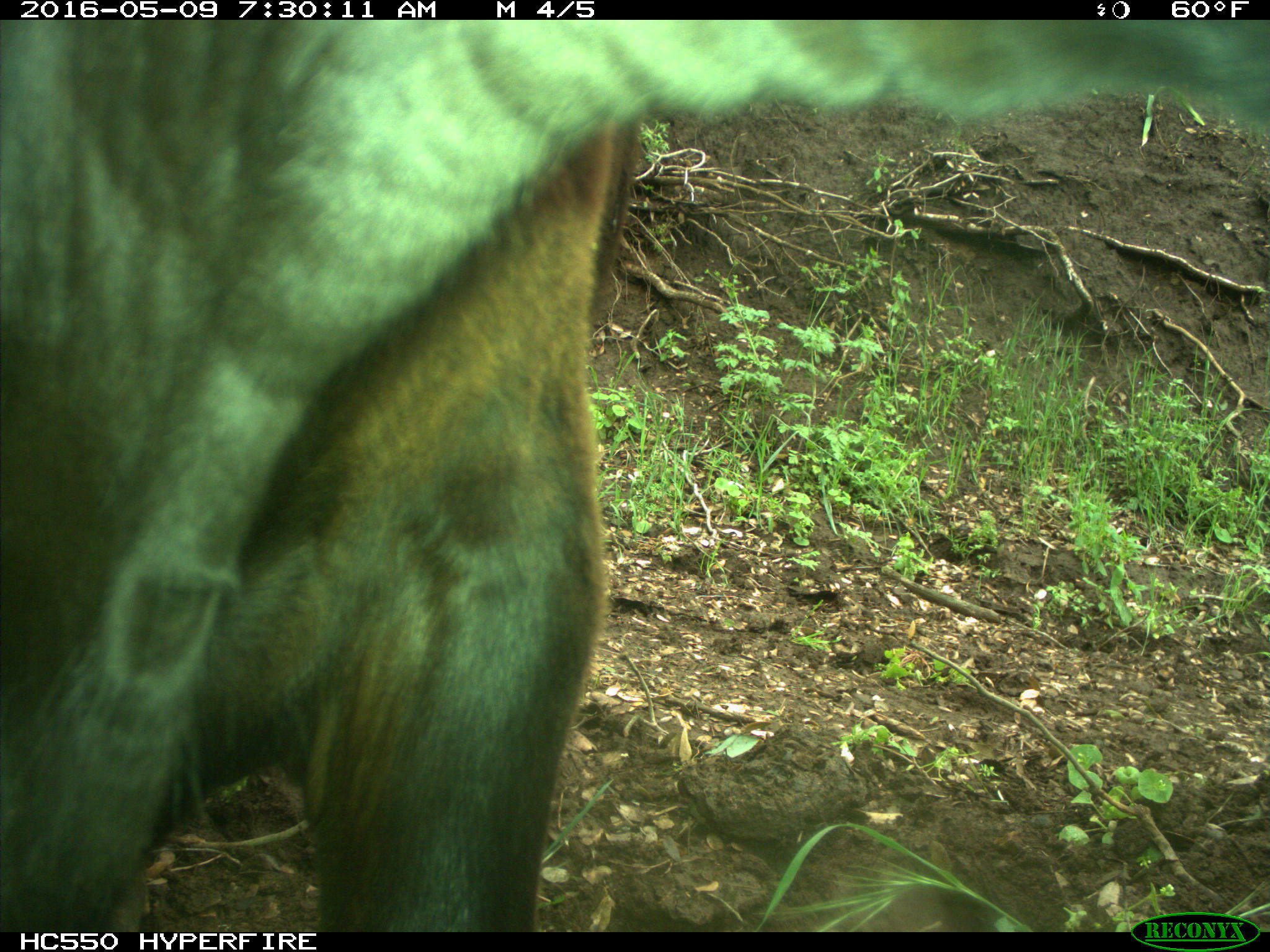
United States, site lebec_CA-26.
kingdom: Animalia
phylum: Chordata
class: Mammalia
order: Artiodactyla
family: Bovidae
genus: Bos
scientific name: Bos taurus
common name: domestic cow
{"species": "Bos taurus (domestic cow)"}